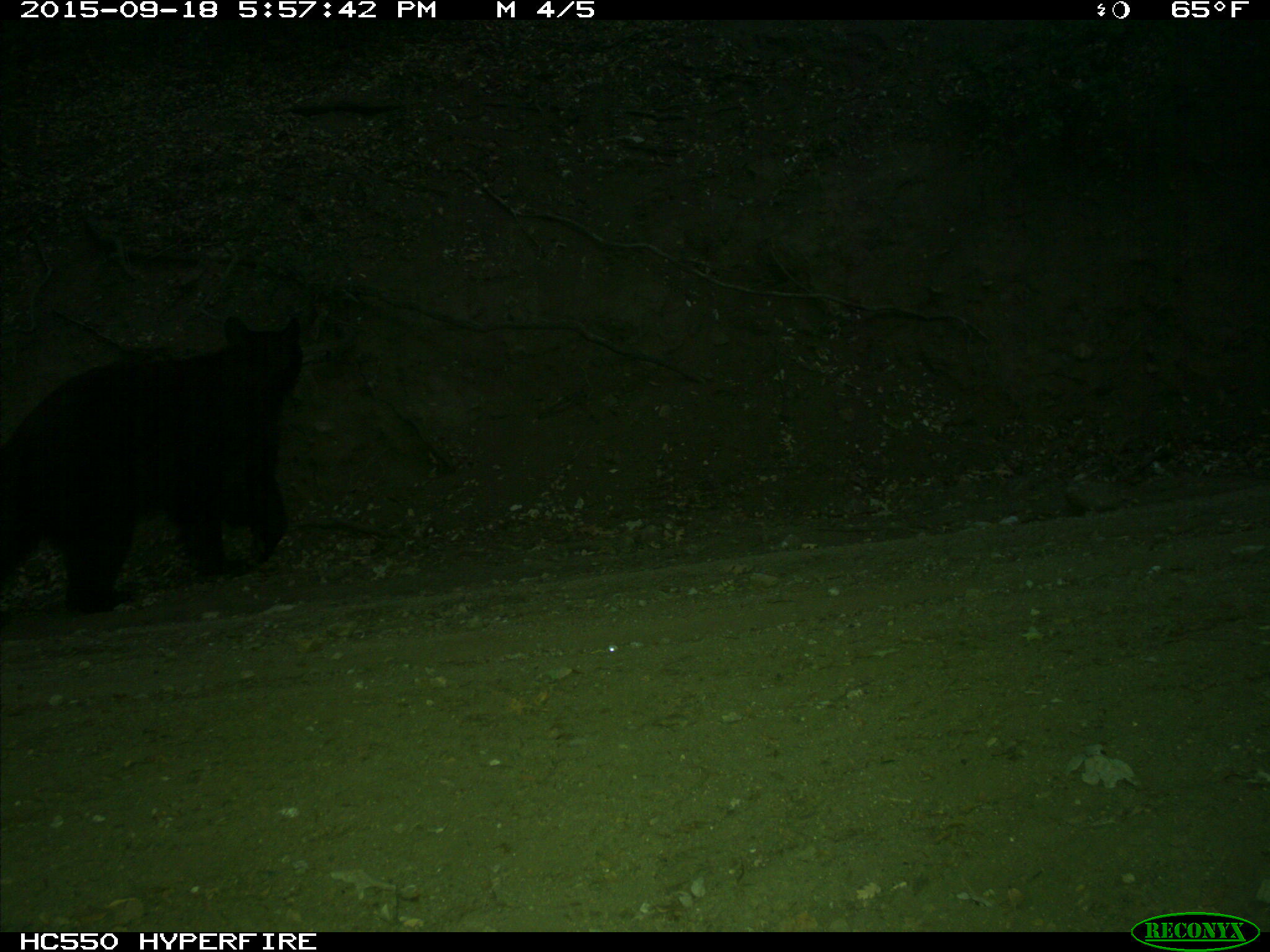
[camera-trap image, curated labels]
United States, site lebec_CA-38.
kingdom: Animalia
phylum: Chordata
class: Mammalia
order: Carnivora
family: Ursidae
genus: Ursus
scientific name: Ursus americanus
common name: american black bear